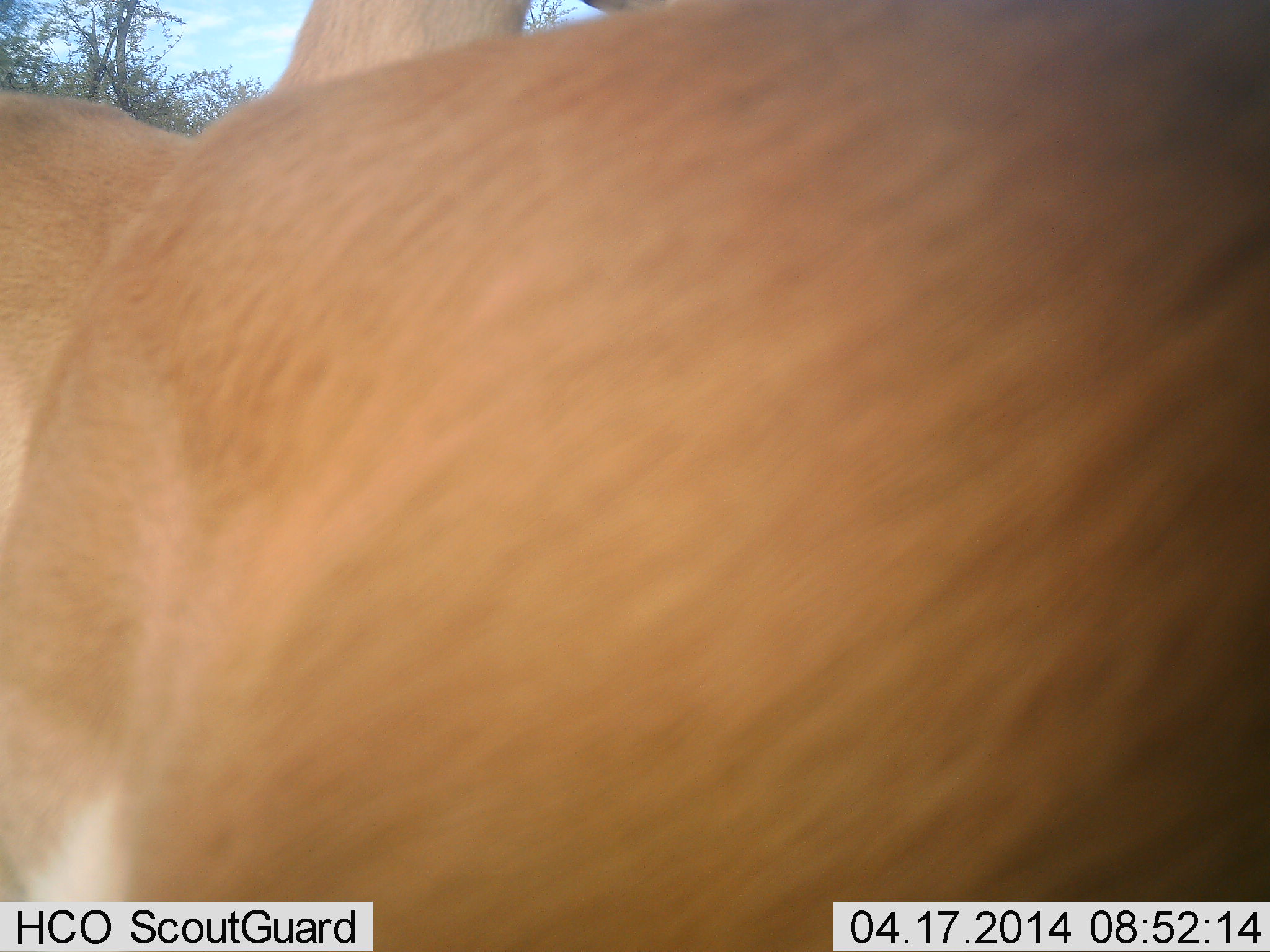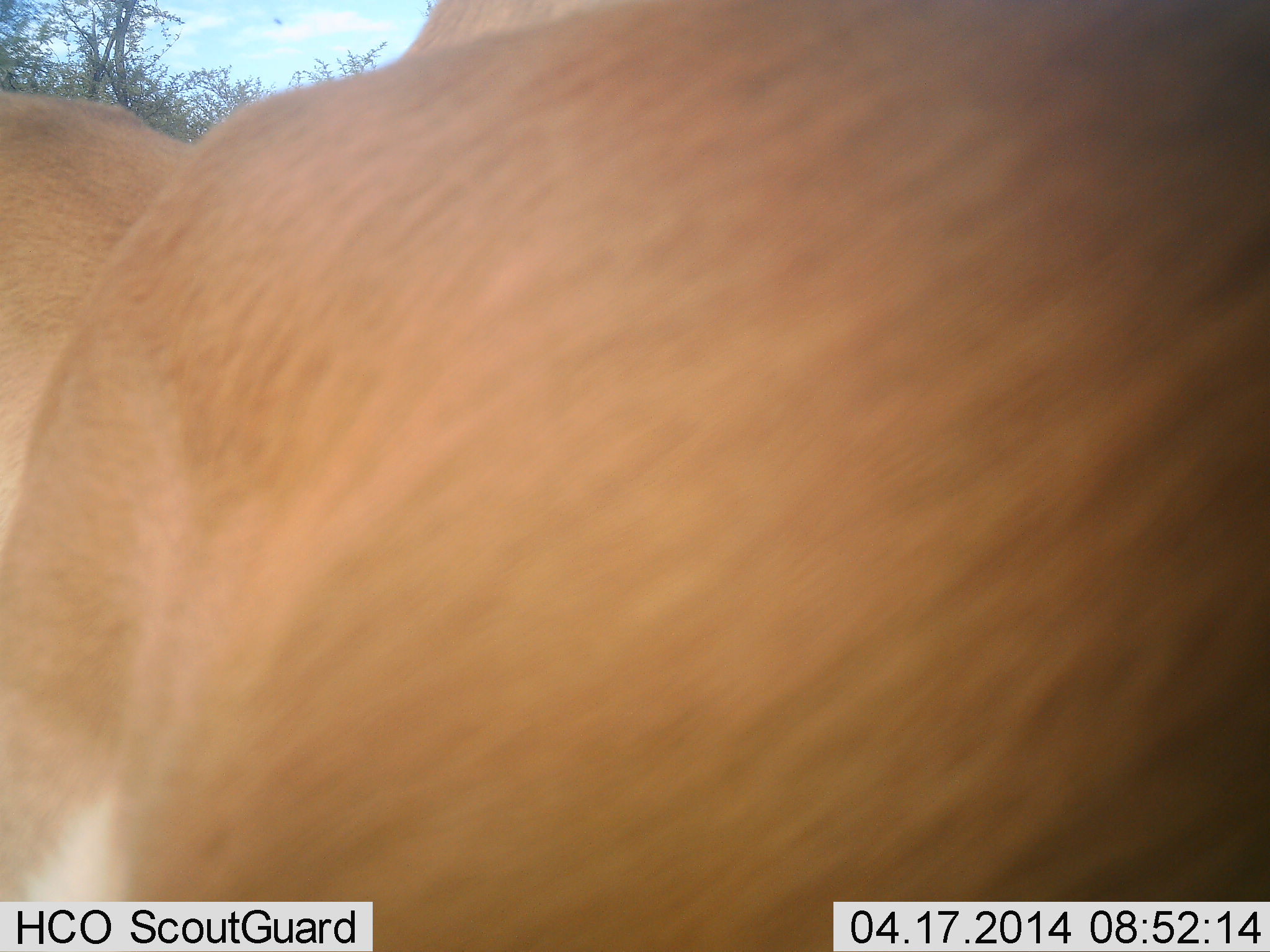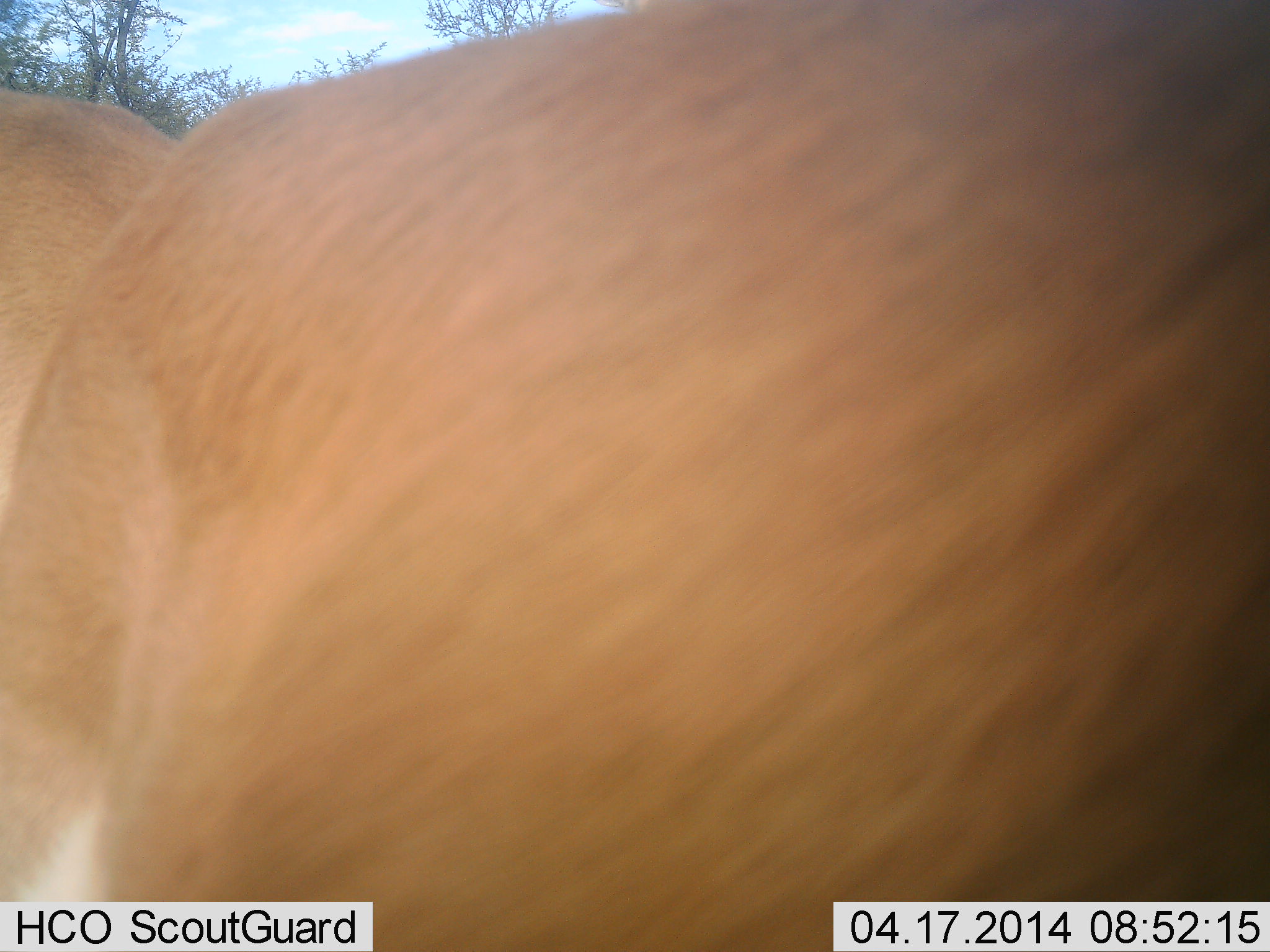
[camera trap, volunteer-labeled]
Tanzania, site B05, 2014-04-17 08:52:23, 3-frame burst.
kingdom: Animalia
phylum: Chordata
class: Mammalia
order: Artiodactyla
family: Bovidae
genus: Nanger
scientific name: Nanger granti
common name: grant's gazelle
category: gazellegrants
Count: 2.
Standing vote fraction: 100%.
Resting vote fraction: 0%.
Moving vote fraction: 0%.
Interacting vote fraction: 0%.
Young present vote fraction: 0%.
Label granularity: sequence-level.